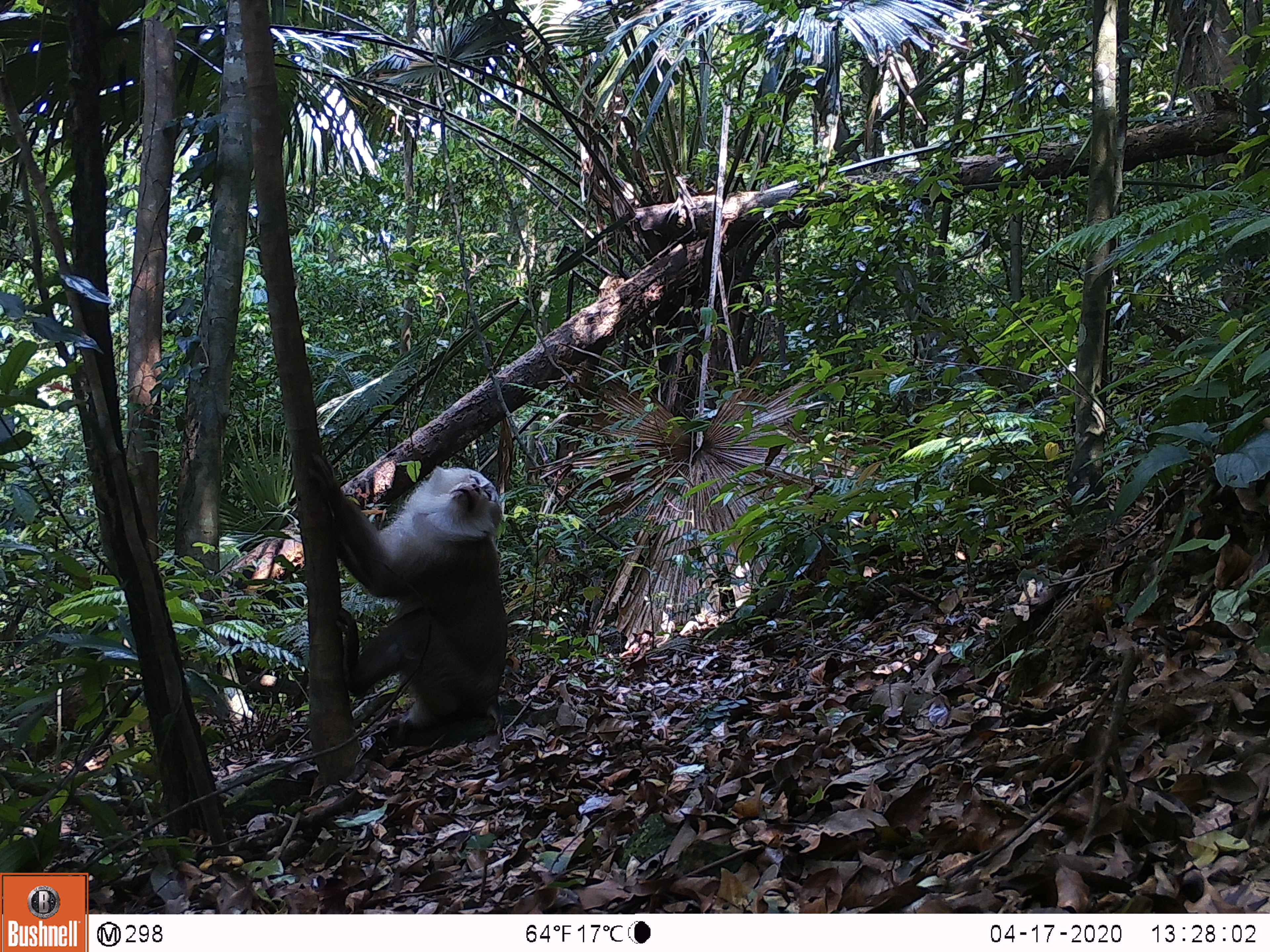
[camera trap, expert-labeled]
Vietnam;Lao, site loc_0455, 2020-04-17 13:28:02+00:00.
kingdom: Animalia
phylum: Chordata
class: Mammalia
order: Primates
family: Cercopithecidae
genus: Macaca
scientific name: Macaca nemestrina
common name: pig-tailed macaque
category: pig tailed macaque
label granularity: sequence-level